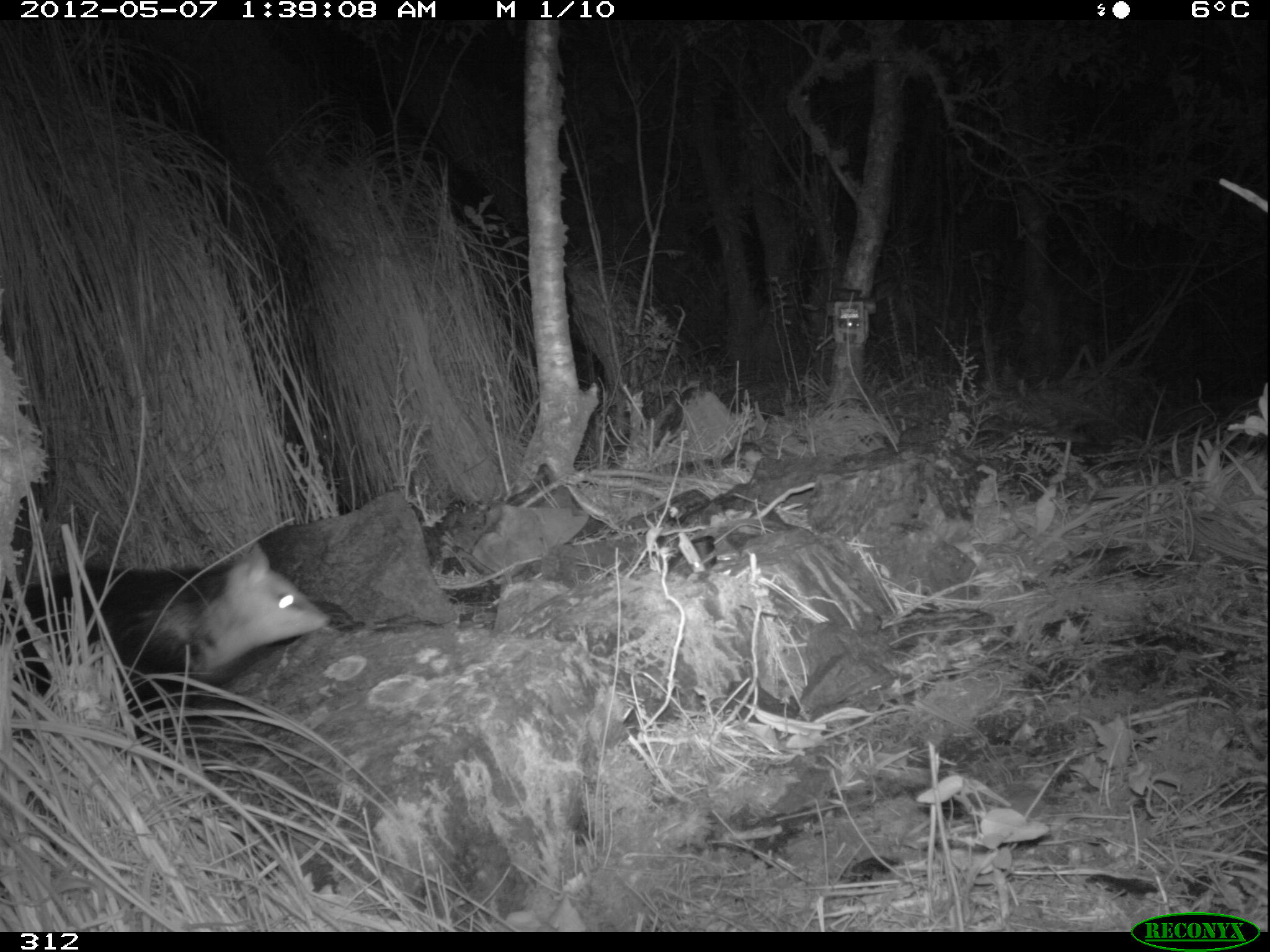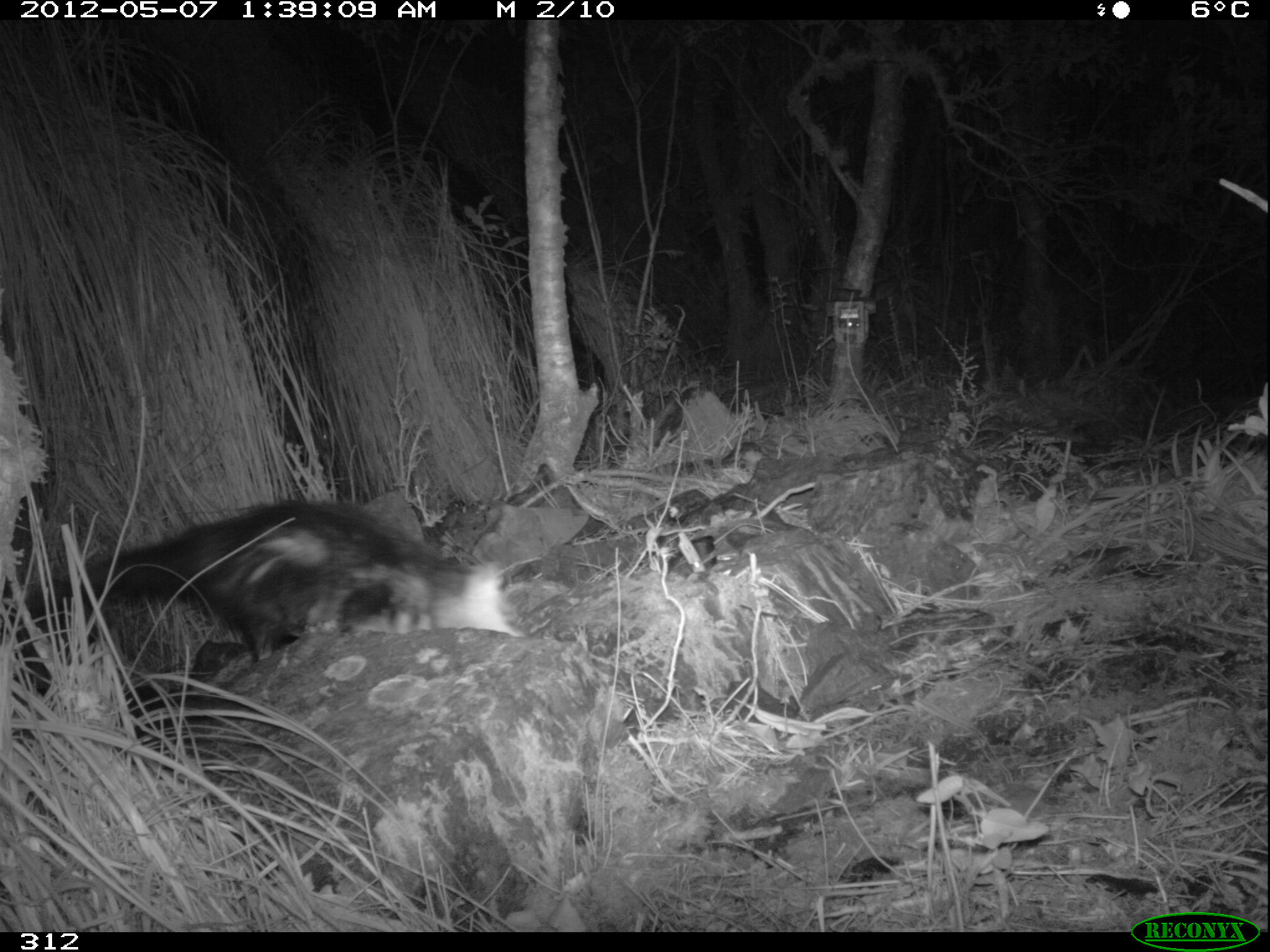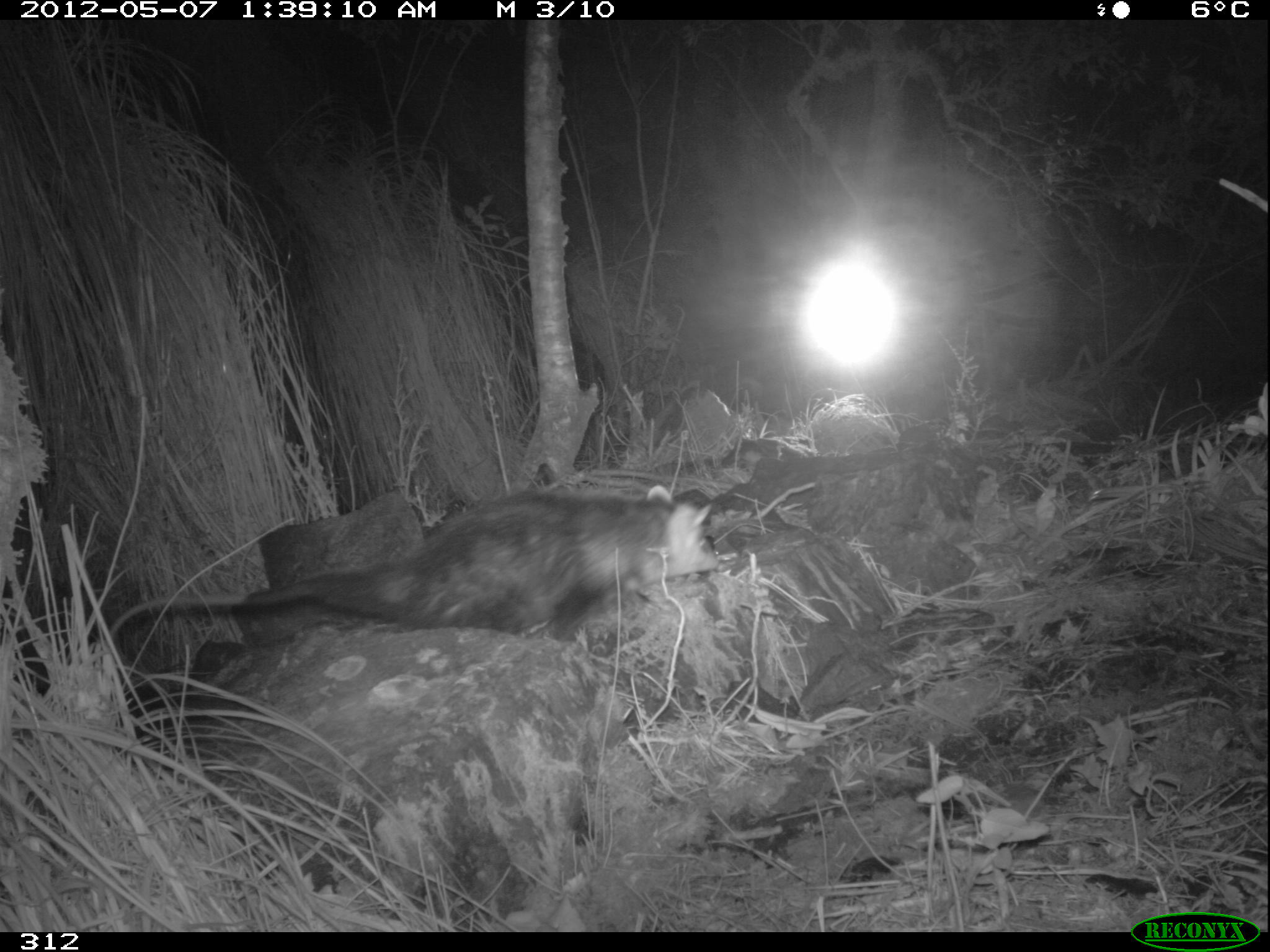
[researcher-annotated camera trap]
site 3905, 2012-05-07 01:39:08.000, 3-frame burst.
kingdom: Animalia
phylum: Chordata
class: Mammalia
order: Didelphimorphia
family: Didelphidae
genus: Didelphis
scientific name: Didelphis pernigra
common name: andean white-eared opossum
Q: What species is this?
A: Didelphis pernigra (andean white-eared opossum).